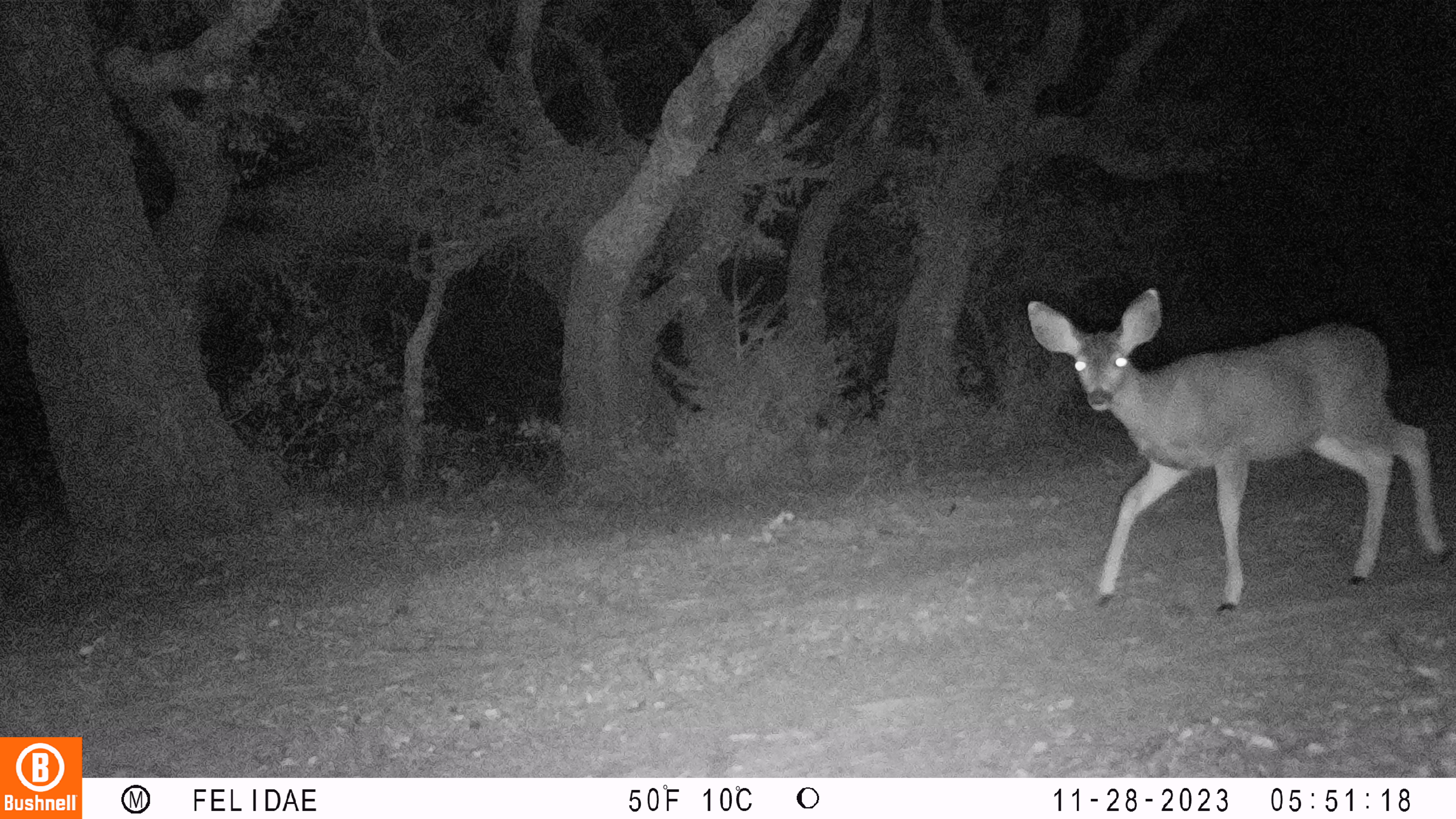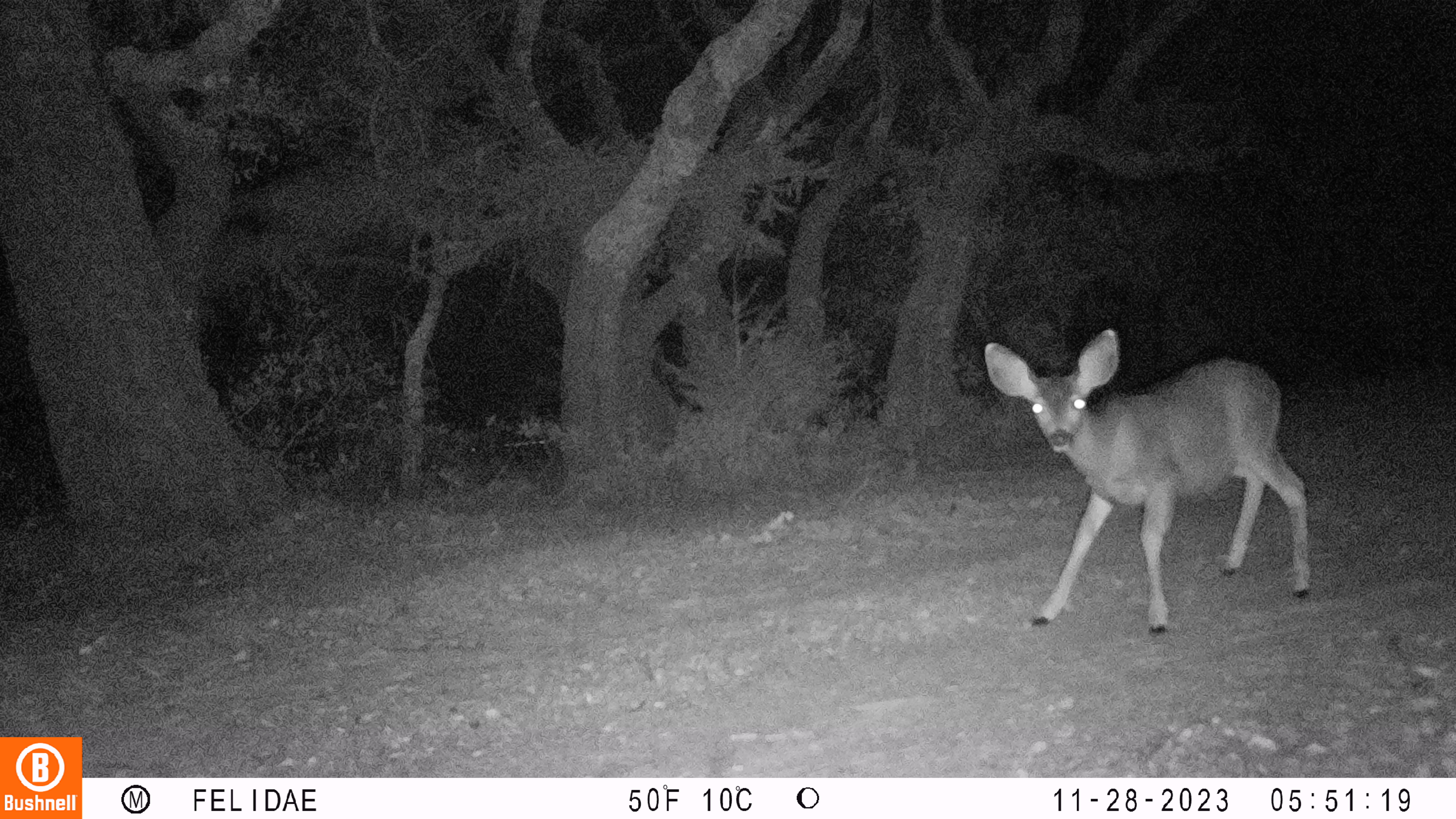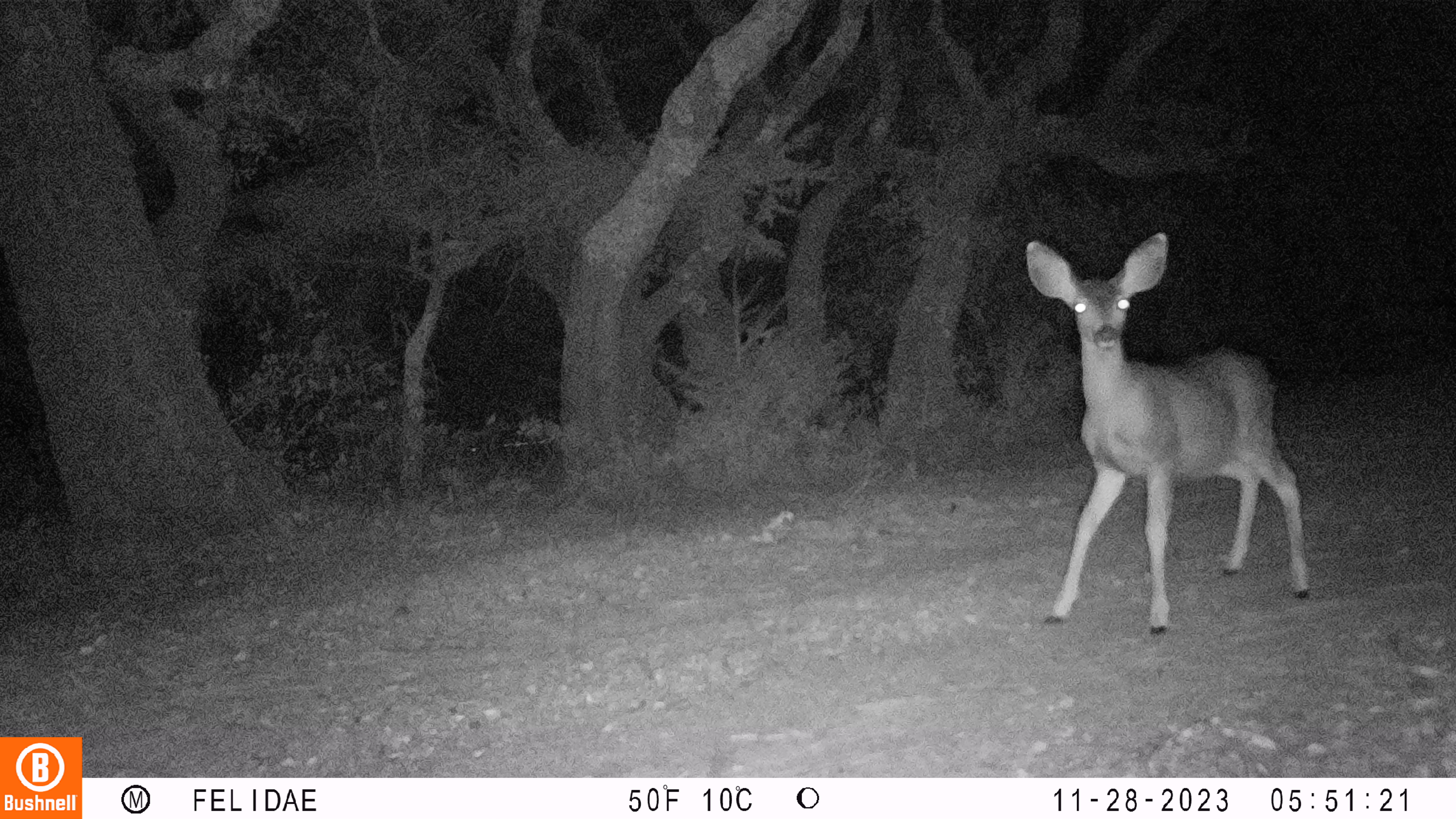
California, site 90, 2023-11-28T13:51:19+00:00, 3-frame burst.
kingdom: Animalia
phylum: Chordata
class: Mammalia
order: Artiodactyla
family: Cervidae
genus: Odocoileus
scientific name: Odocoileus hemionus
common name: mule deer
Mule deer (Odocoileus hemionus).